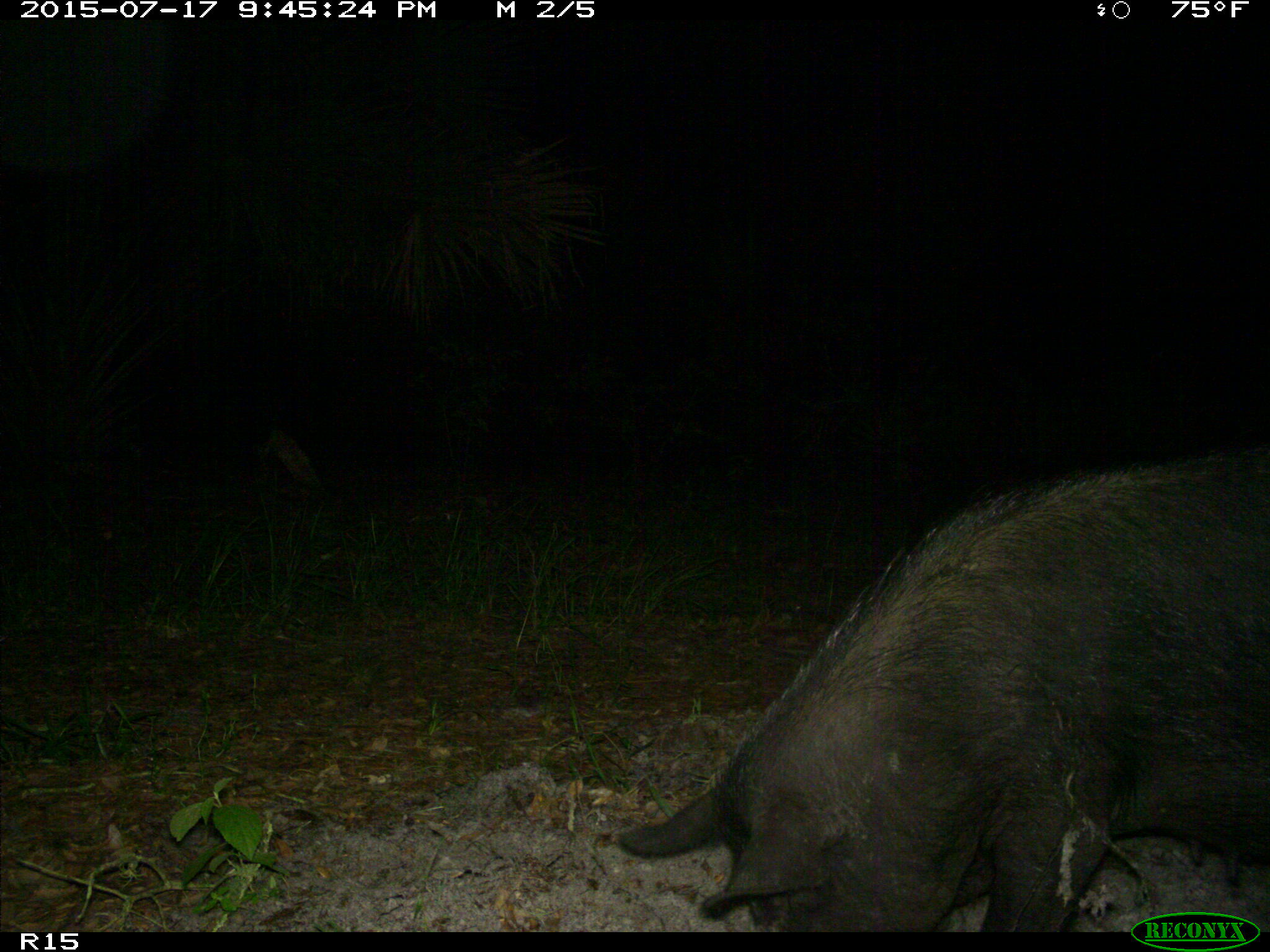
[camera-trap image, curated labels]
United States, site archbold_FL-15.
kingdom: Animalia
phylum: Chordata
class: Mammalia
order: Artiodactyla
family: Suidae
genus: Sus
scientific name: Sus scrofa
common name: wild boar